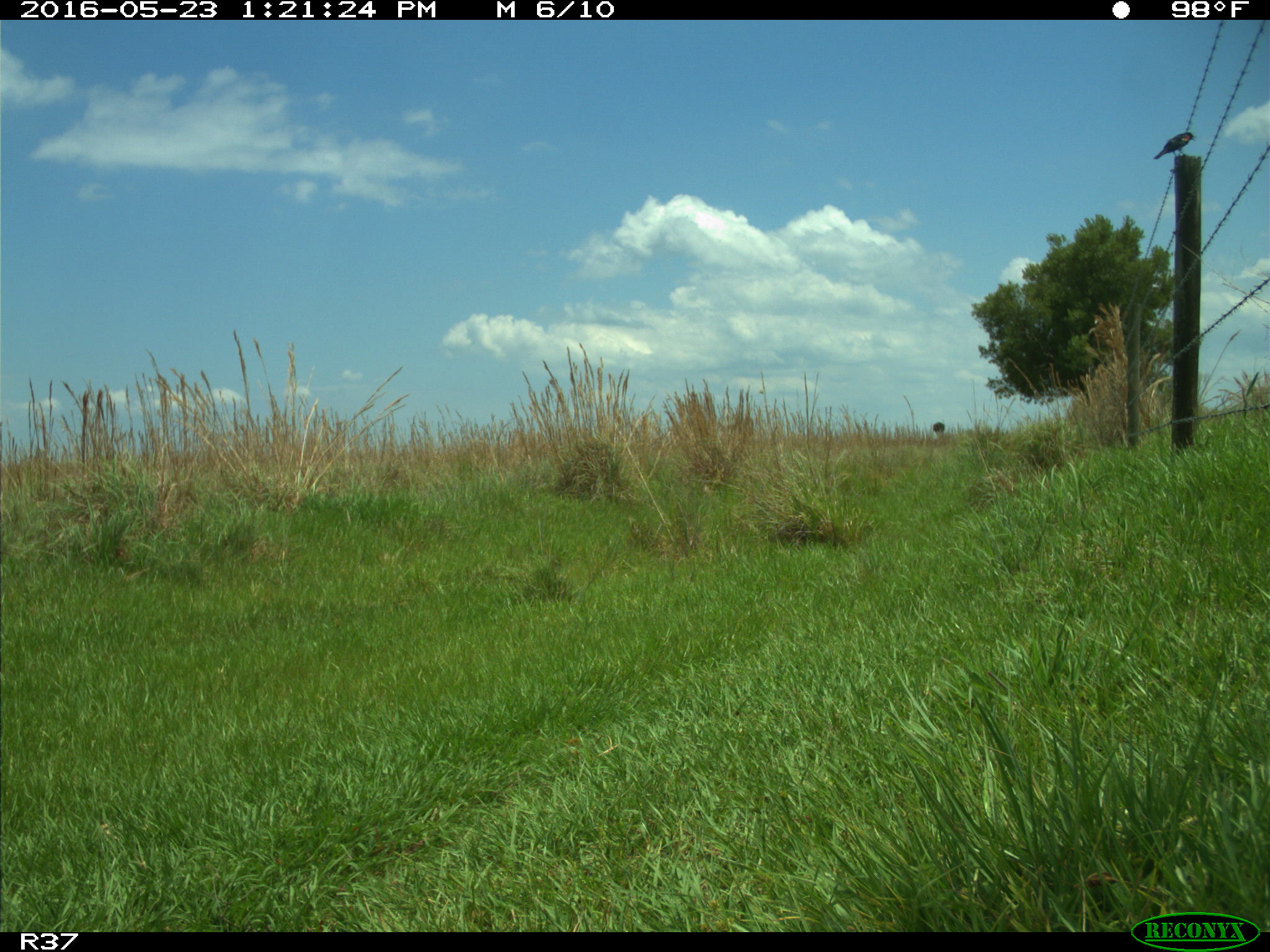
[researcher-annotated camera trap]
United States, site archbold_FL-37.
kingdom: Animalia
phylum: Chordata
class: Aves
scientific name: Aves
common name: birds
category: unidentified bird